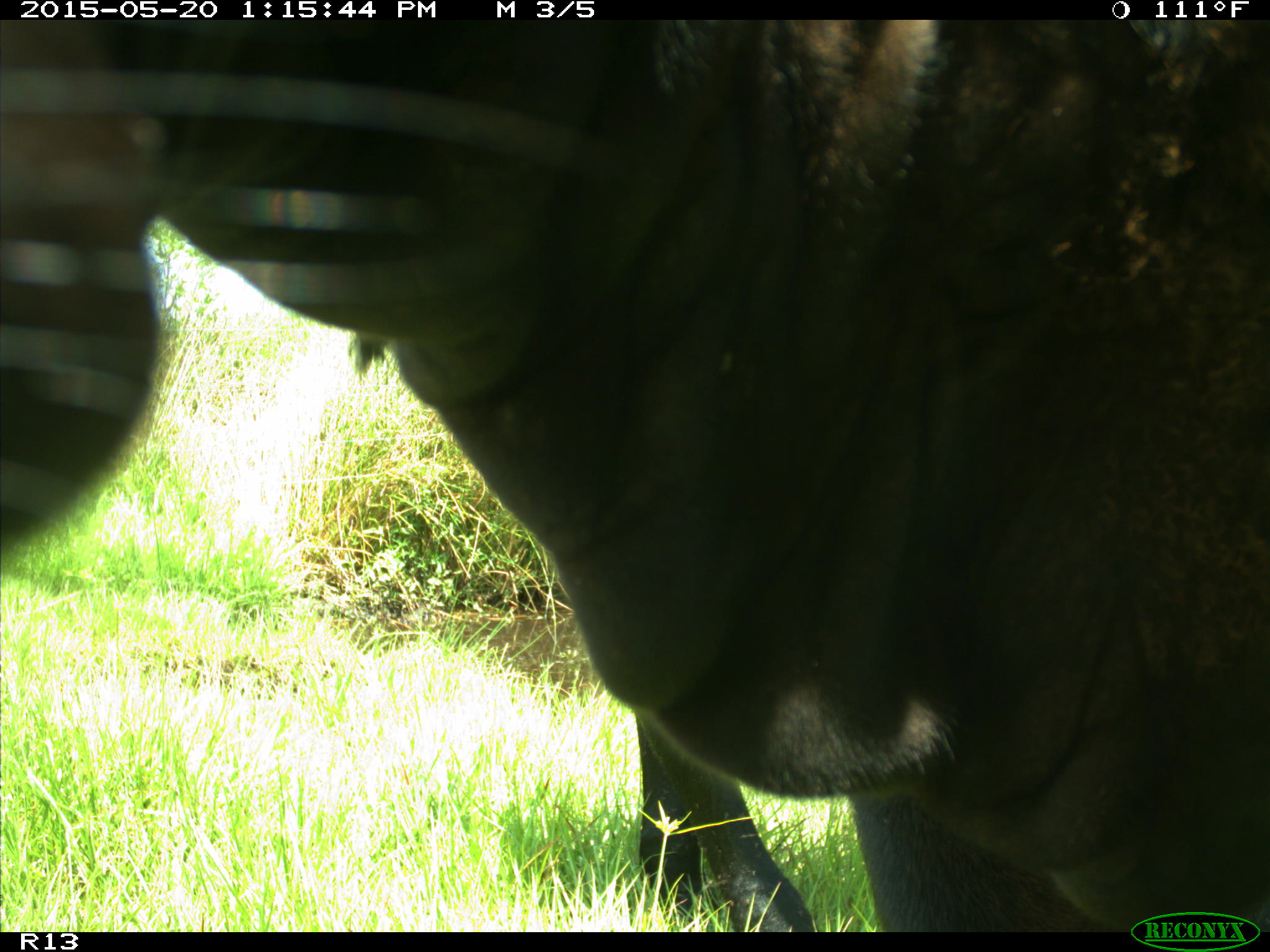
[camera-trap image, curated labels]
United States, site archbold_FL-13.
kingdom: Animalia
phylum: Chordata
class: Mammalia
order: Artiodactyla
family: Bovidae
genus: Bos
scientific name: Bos taurus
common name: domestic cow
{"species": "Bos taurus (domestic cow)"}